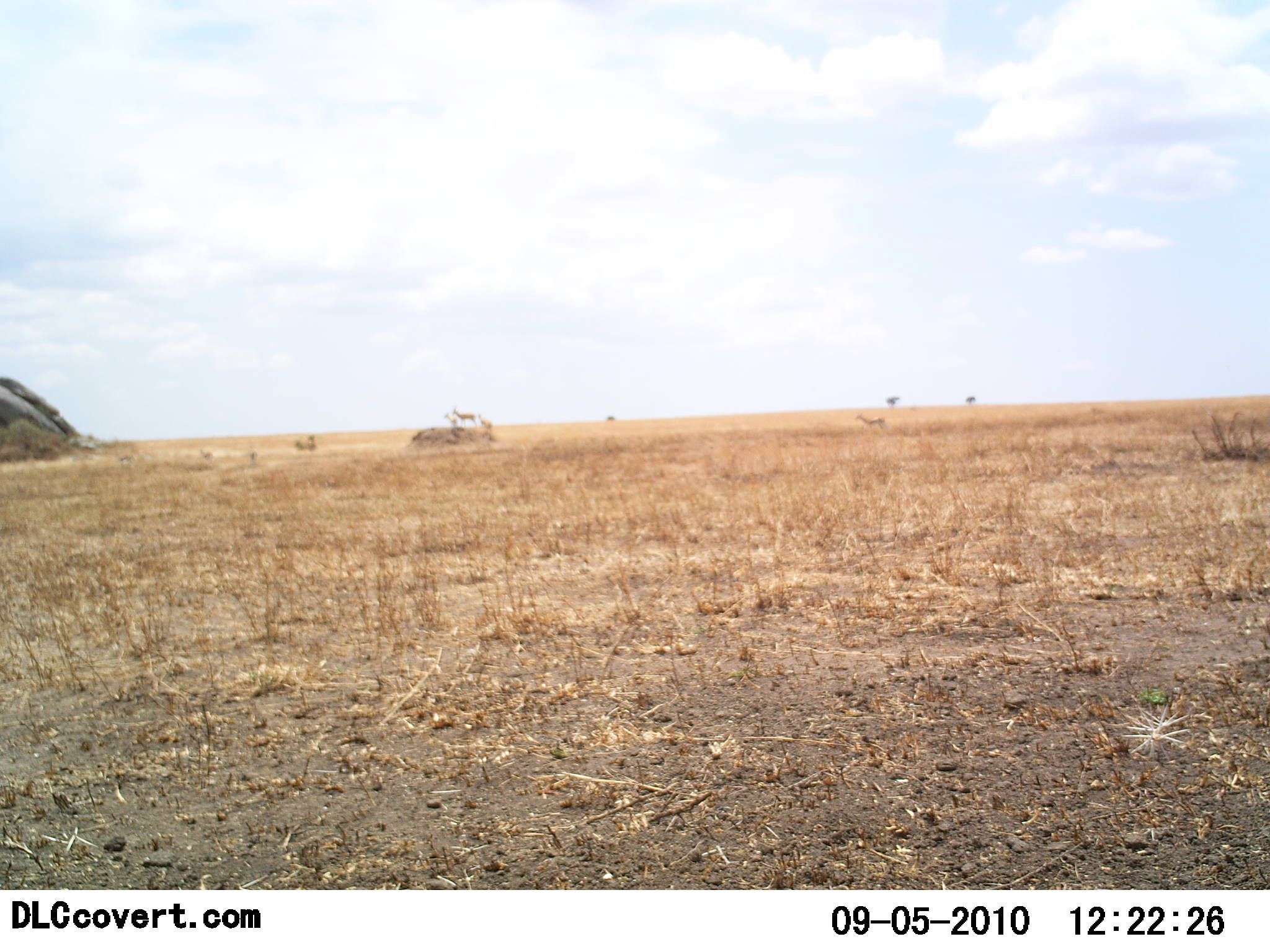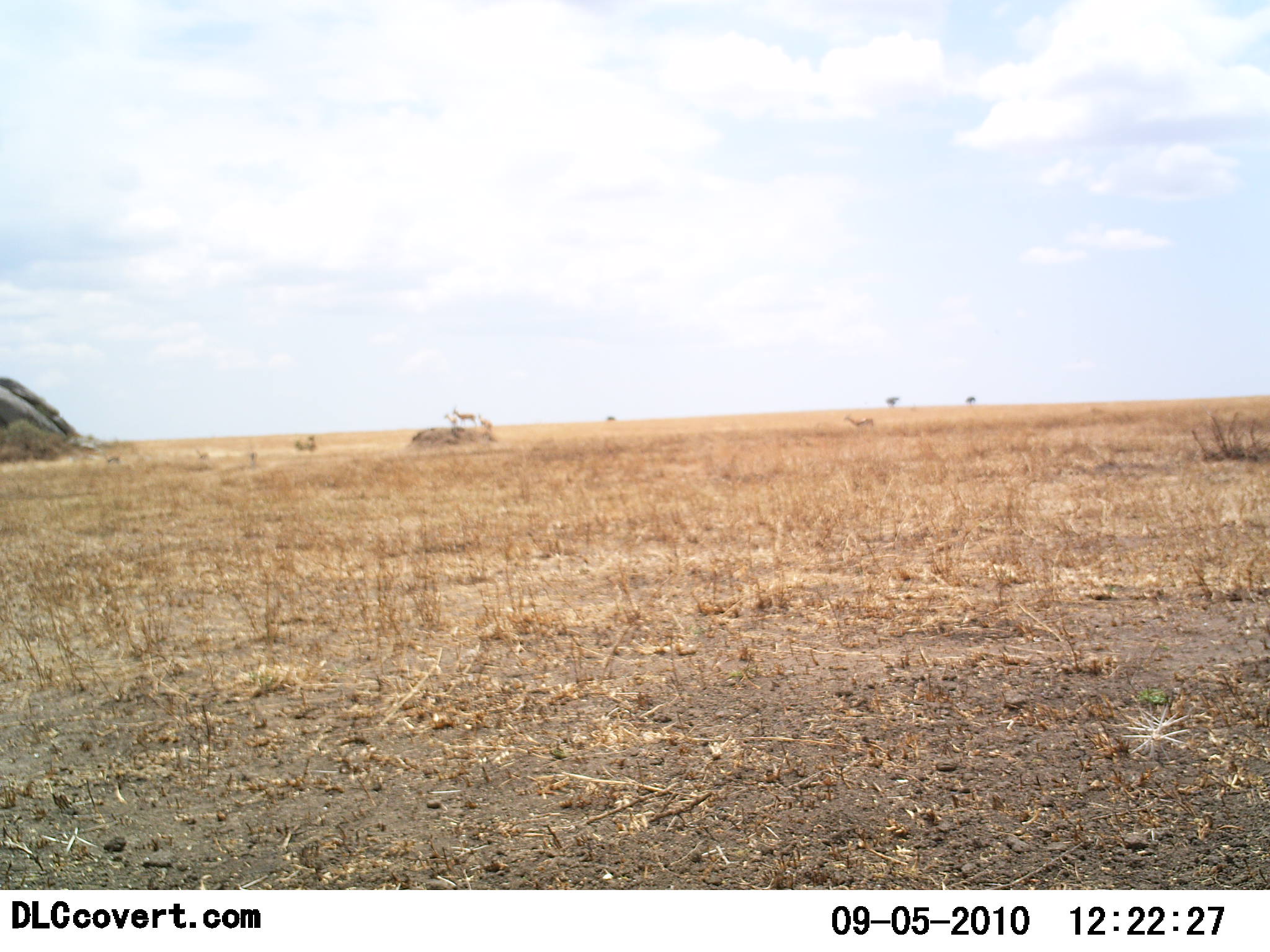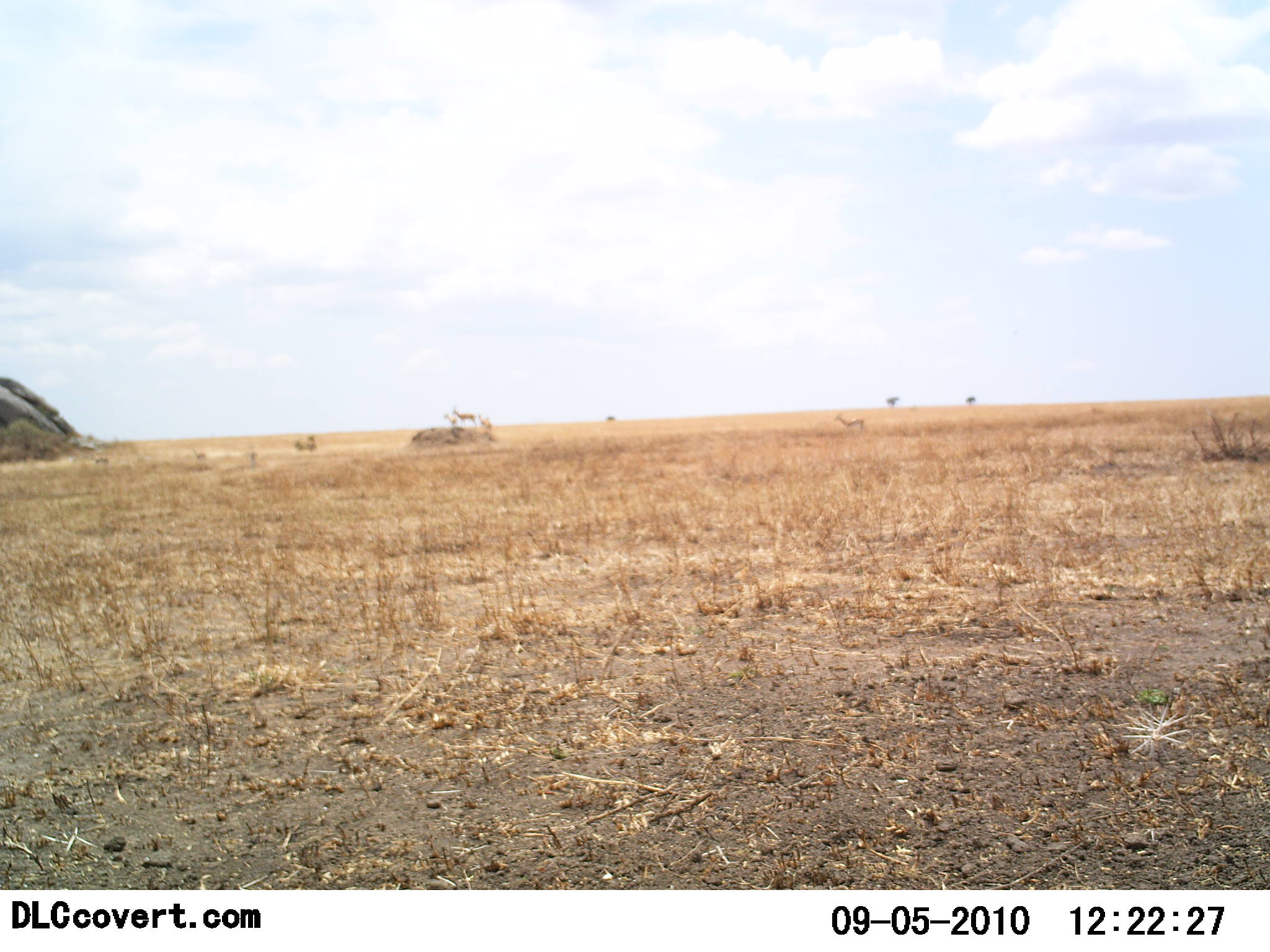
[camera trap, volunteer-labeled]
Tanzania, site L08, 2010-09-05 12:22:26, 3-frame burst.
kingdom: Animalia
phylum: Chordata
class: Mammalia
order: Artiodactyla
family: Bovidae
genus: Eudorcas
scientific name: Eudorcas thomsonii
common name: thomson's gazelle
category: gazellethomsons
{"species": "gazellethomsons (thomson's gazelle) (Eudorcas thomsonii)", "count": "3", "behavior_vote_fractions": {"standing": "33%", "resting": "0%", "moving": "100%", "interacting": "0%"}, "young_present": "0%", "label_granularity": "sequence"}